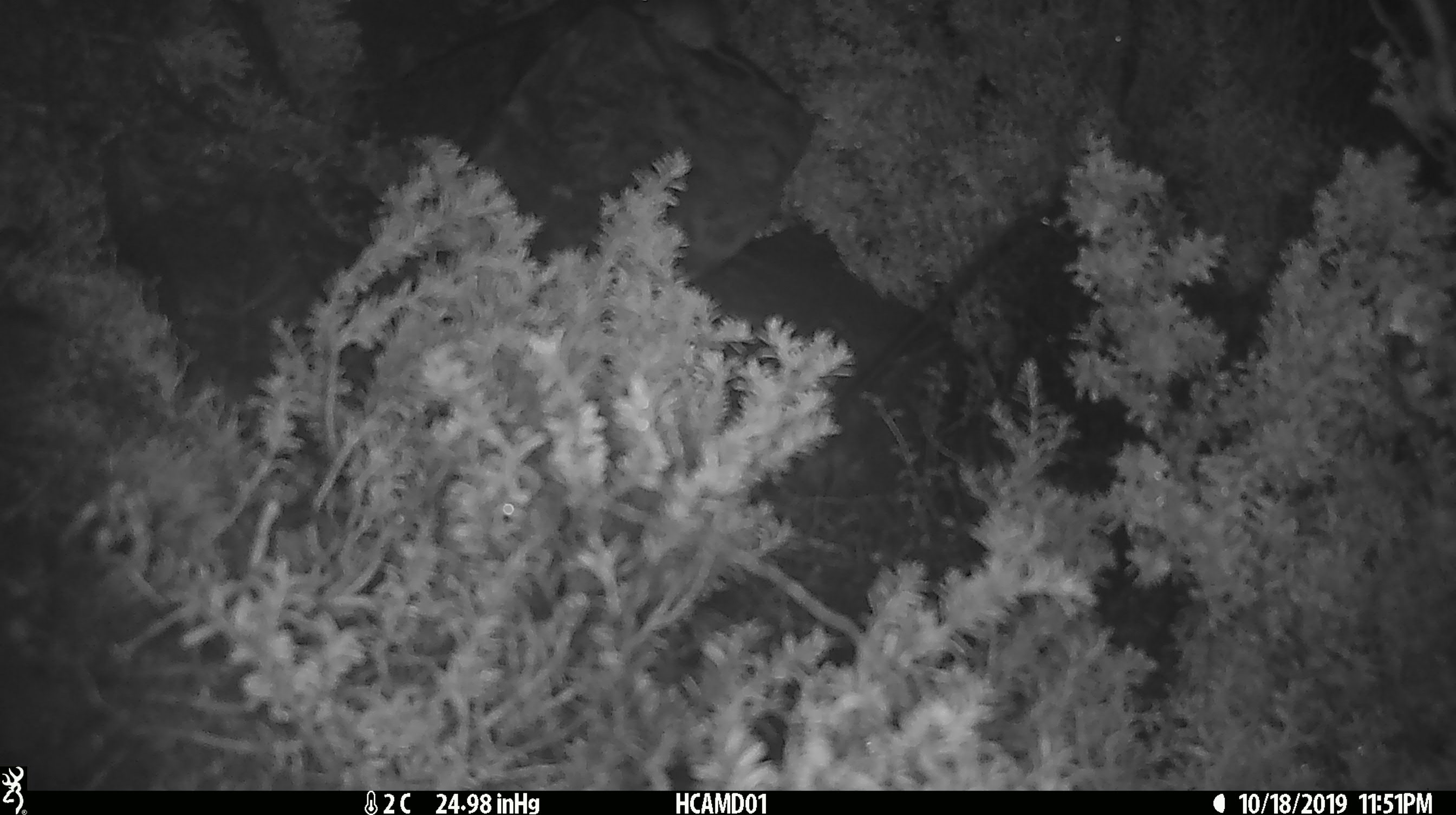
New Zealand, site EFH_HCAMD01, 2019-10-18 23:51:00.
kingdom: Animalia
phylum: Chordata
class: Mammalia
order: Rodentia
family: Muridae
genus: Mus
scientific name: Mus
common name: mouse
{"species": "mouse (Mus)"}